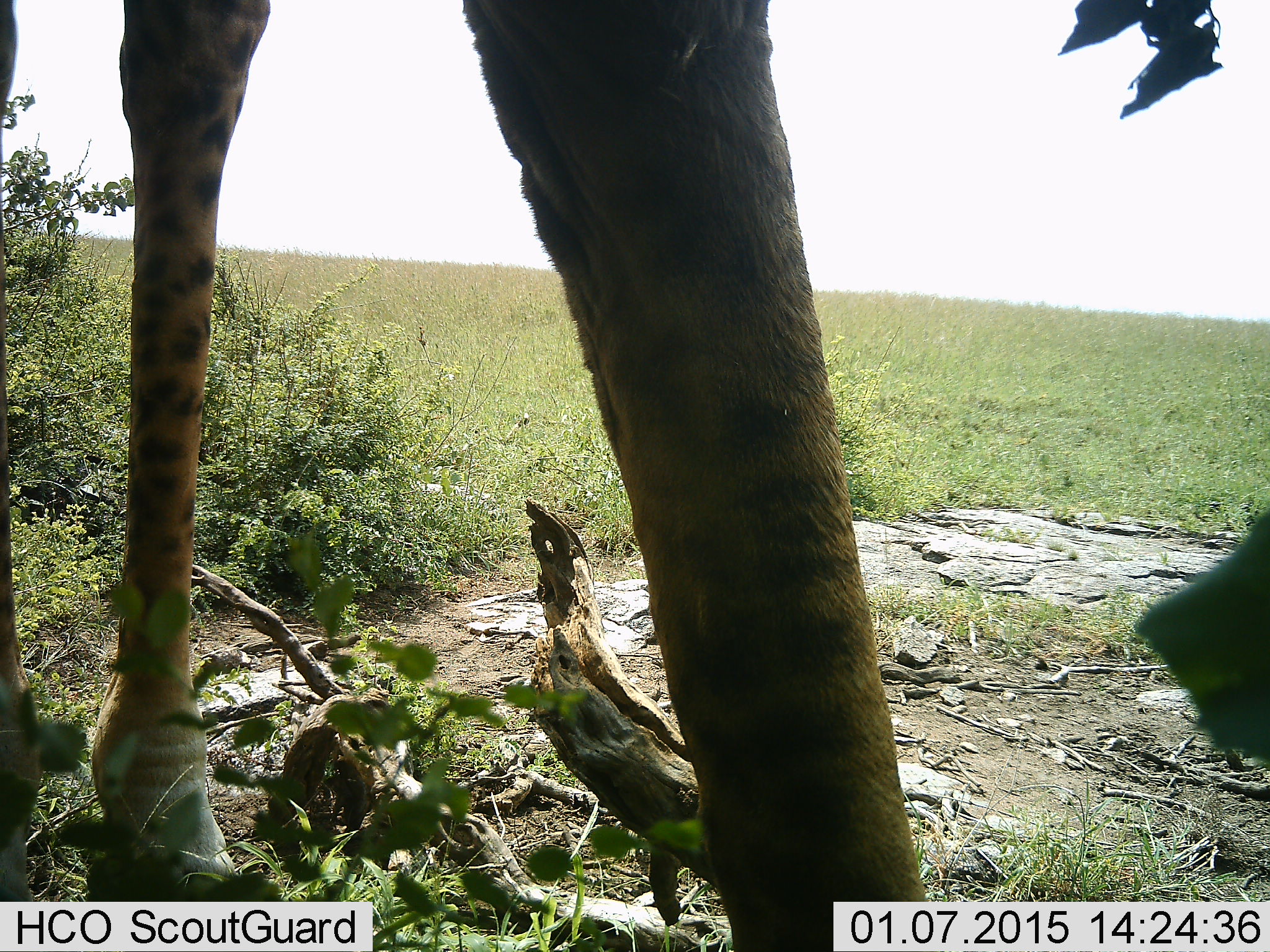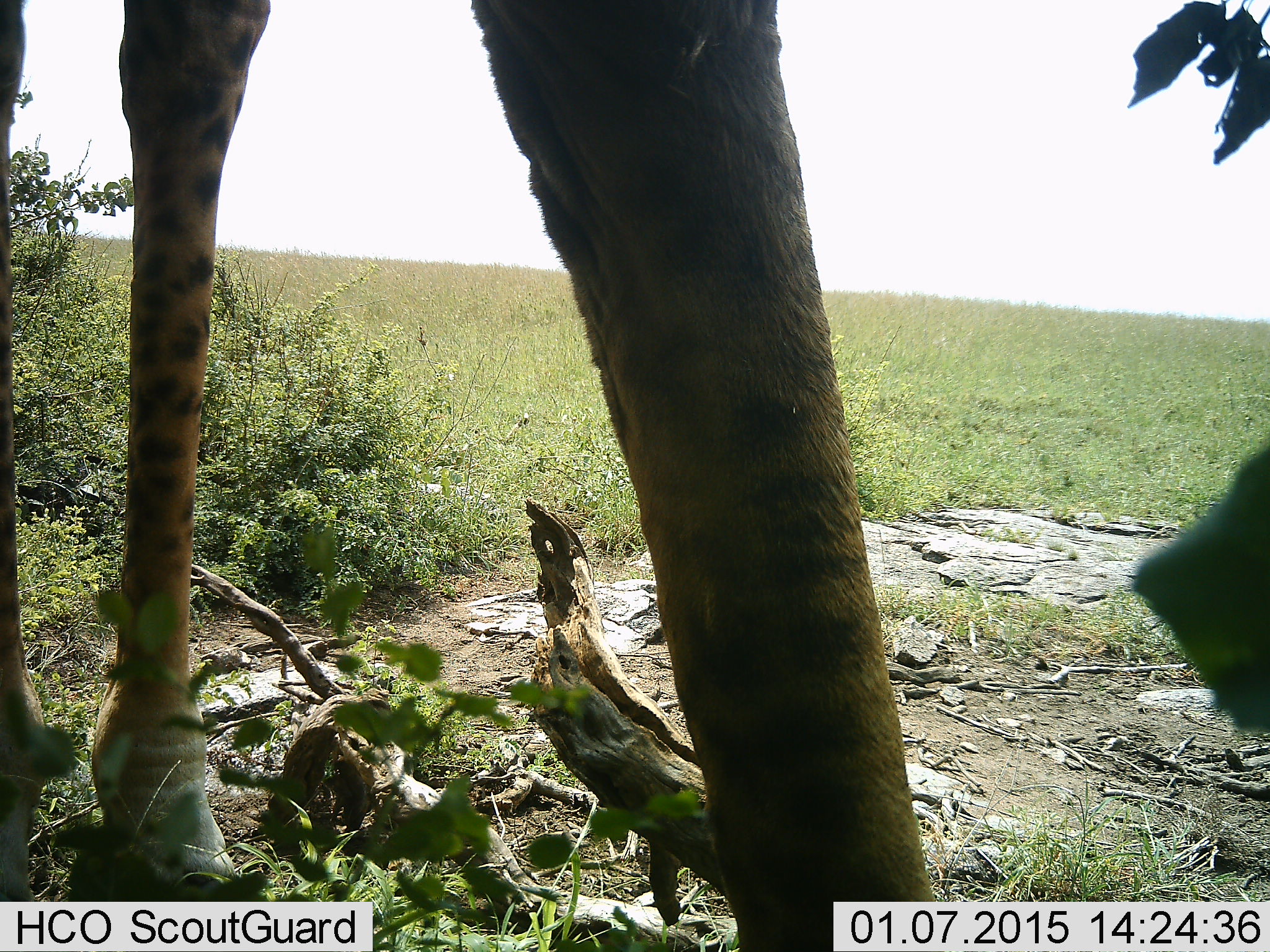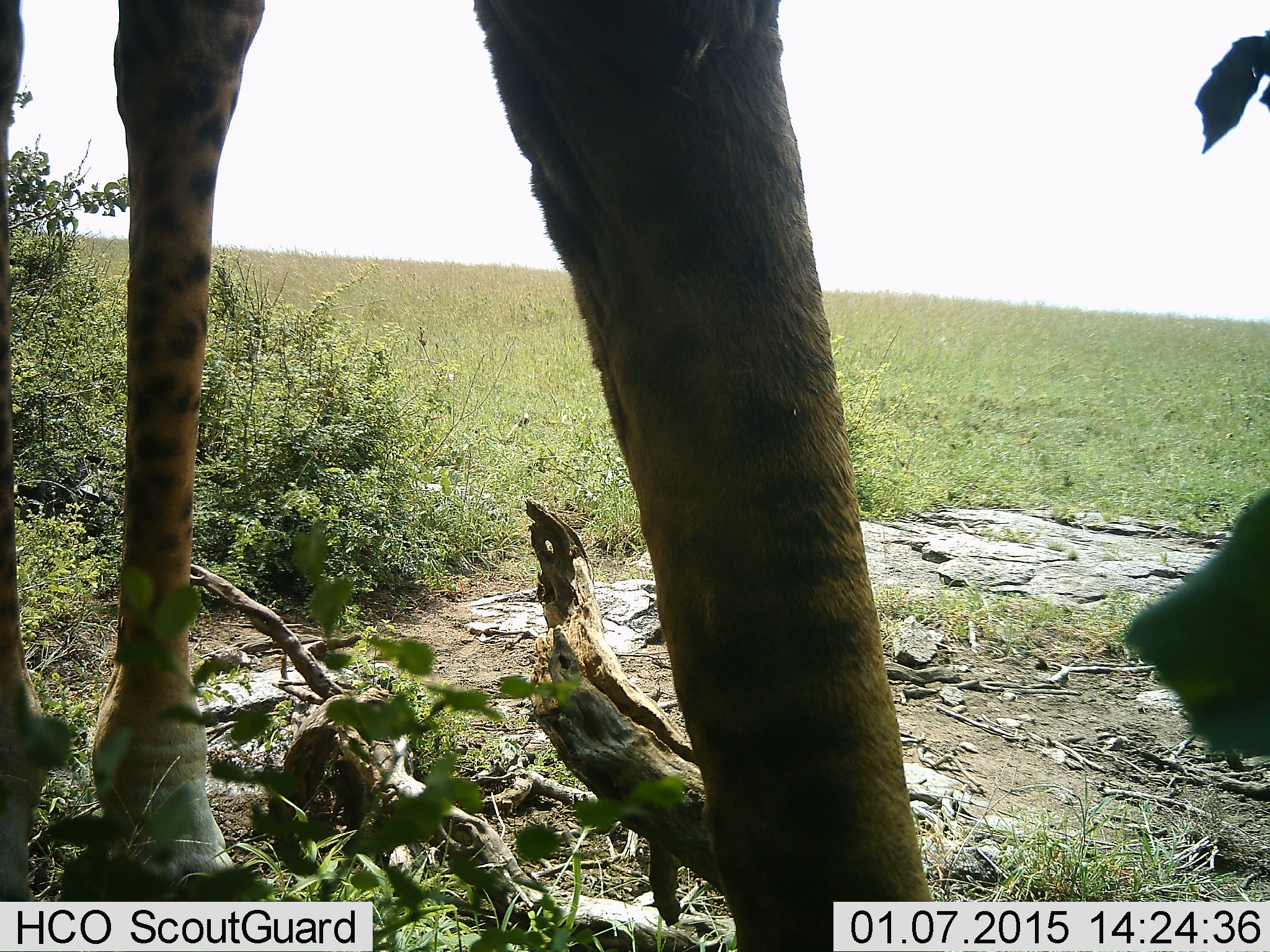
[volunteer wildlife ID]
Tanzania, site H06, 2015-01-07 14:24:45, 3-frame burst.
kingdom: Animalia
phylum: Chordata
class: Mammalia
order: Artiodactyla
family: Giraffidae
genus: Giraffa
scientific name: Giraffa camelopardalis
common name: giraffe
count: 1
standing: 100%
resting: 0%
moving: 0%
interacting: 0%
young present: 0%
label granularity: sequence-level